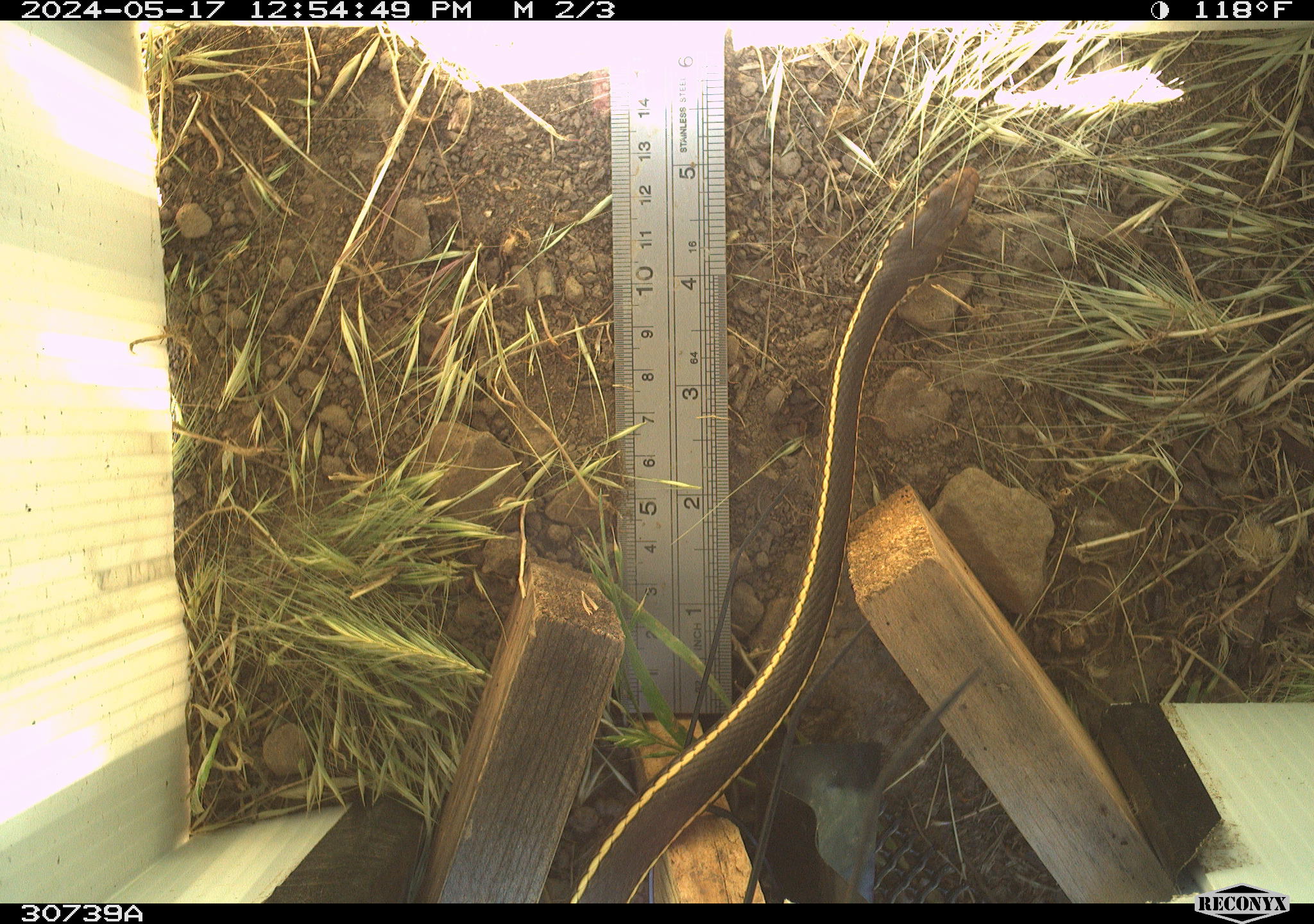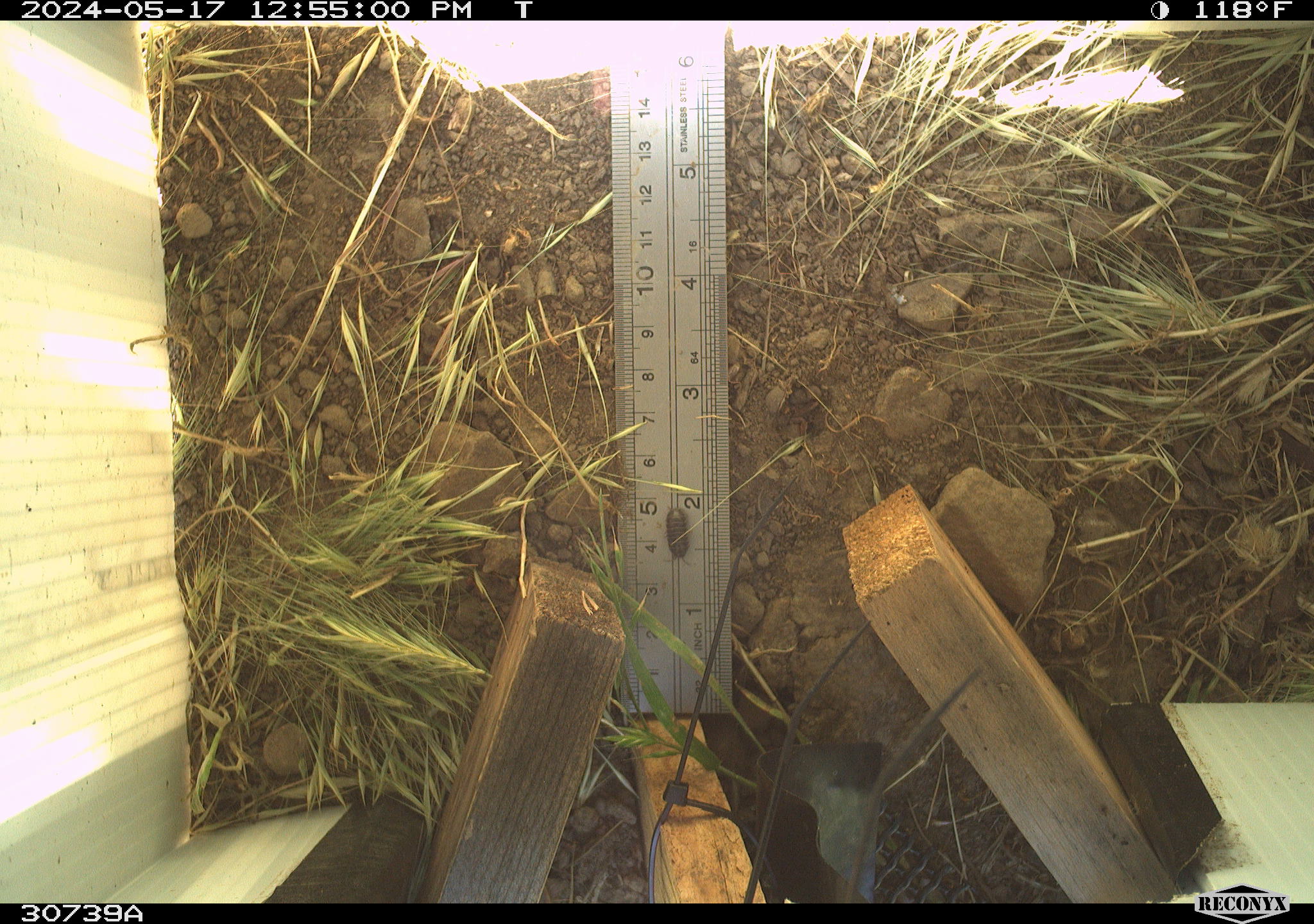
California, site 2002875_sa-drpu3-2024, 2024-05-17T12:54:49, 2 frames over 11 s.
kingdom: Animalia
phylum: Chordata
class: Reptilia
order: Squamata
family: Colubridae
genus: Masticophis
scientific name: Masticophis lateralis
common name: striped racer